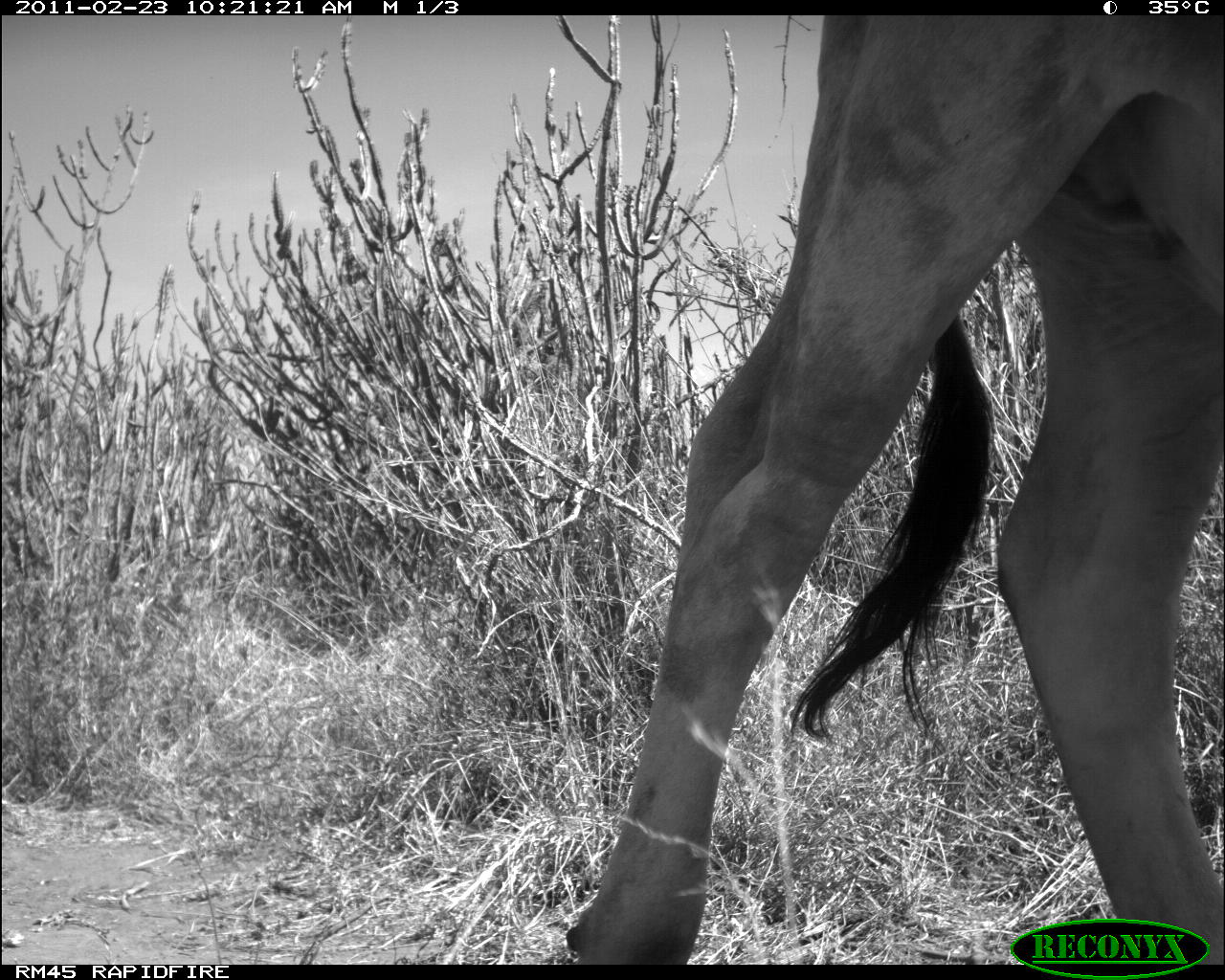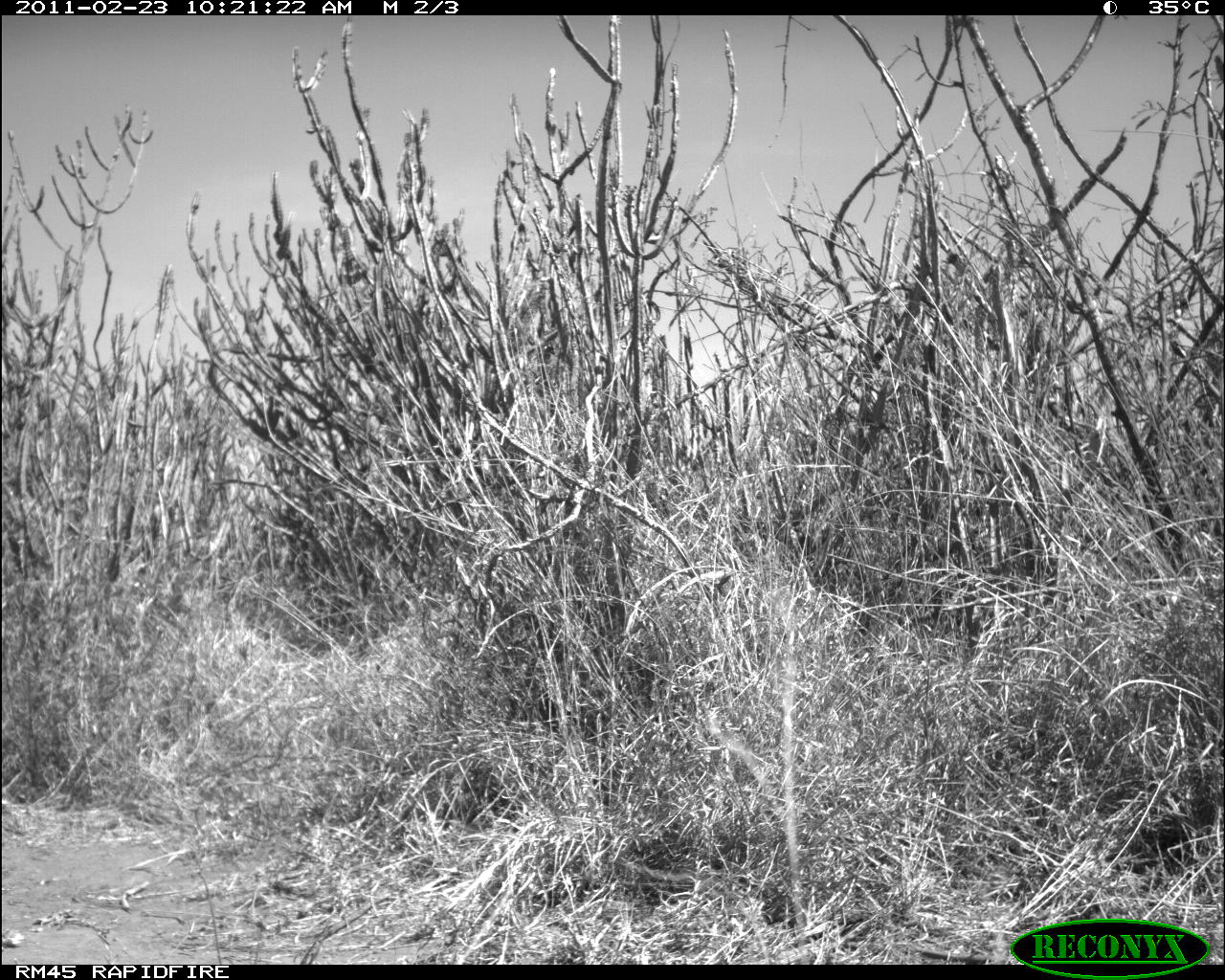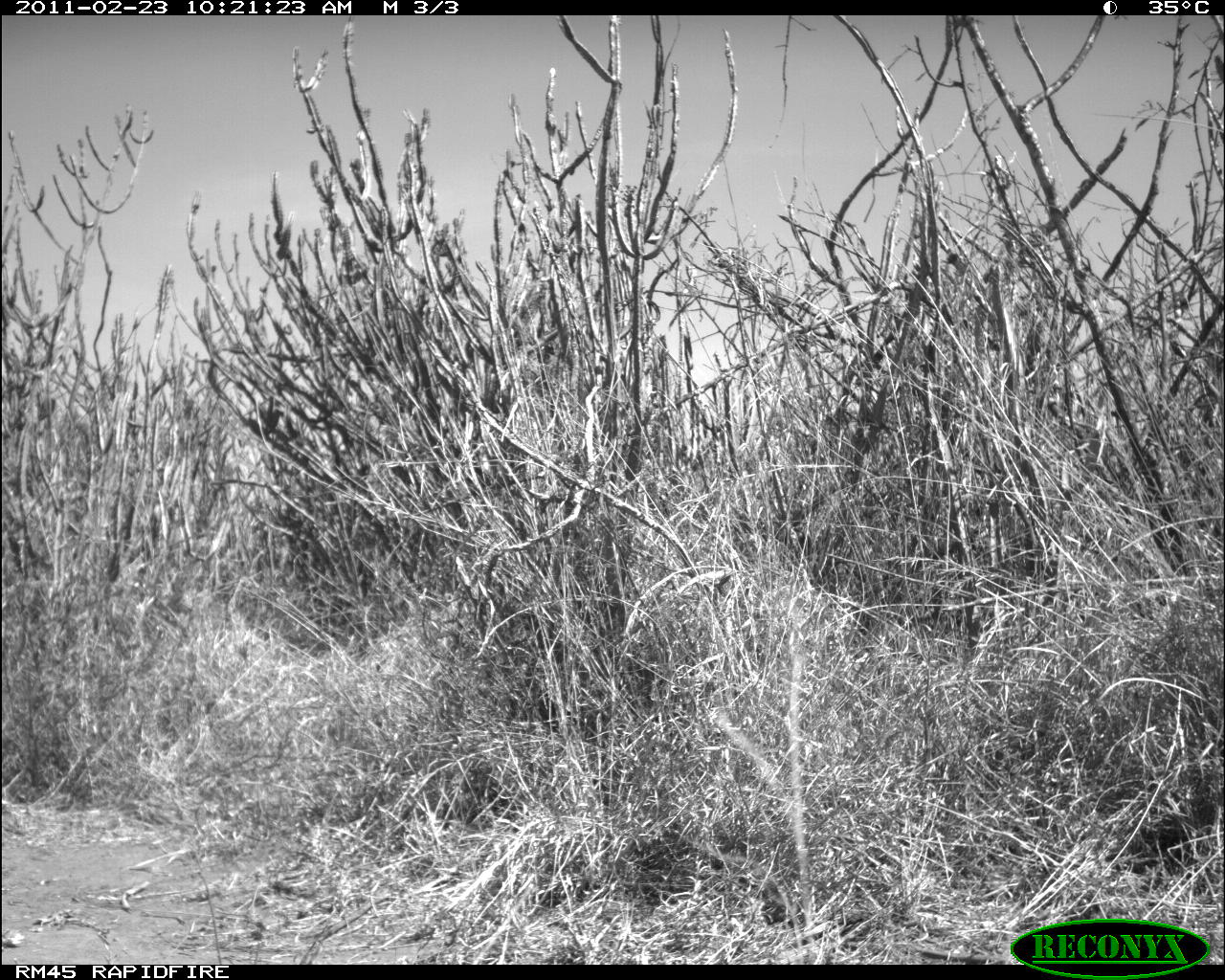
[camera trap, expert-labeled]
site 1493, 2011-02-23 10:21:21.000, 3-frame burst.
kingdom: Animalia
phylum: Chordata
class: Mammalia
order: Artiodactyla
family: Bovidae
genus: Bos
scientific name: Bos taurus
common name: domestic cattle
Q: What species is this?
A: Bos taurus (domestic cattle).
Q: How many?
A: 1.